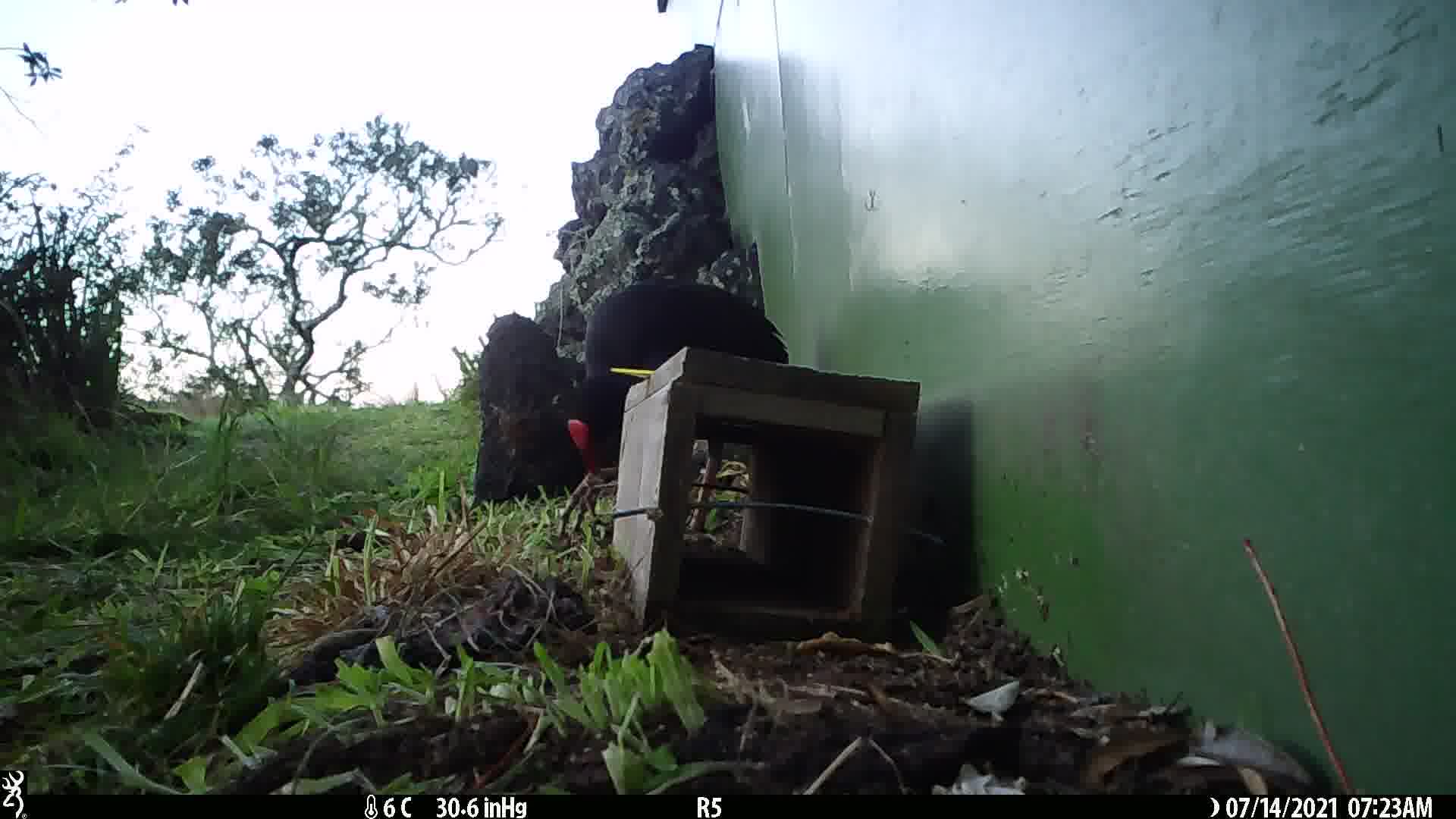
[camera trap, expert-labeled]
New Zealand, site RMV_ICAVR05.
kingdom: Animalia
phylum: Chordata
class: Aves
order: Gruiformes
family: Rallidae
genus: Porphyrio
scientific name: Porphyrio melanotus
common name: australasian swamphen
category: pukeko